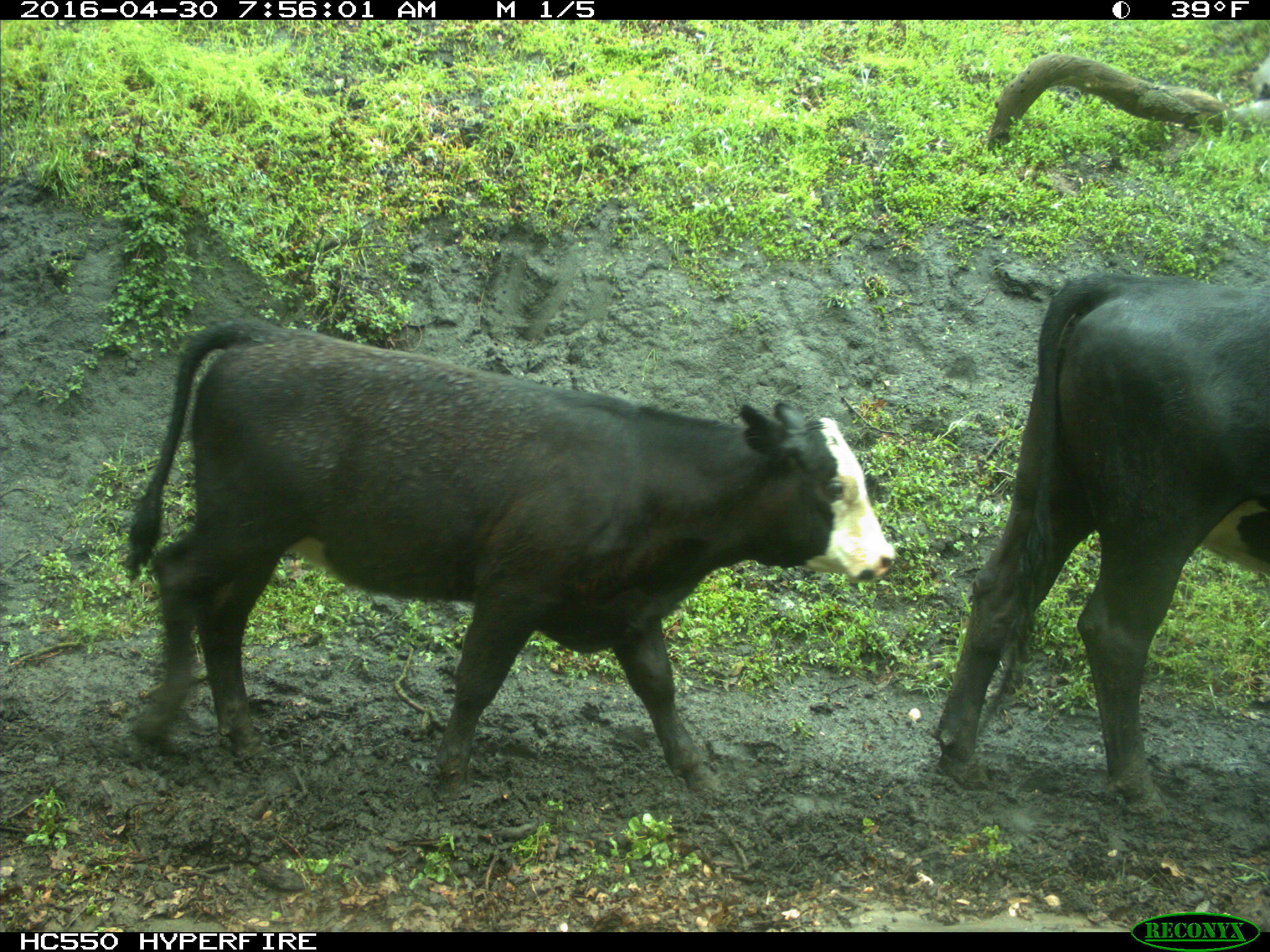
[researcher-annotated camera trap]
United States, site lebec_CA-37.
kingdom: Animalia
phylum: Chordata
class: Mammalia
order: Artiodactyla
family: Bovidae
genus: Bos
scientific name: Bos taurus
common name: domestic cow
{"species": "Bos taurus (domestic cow)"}